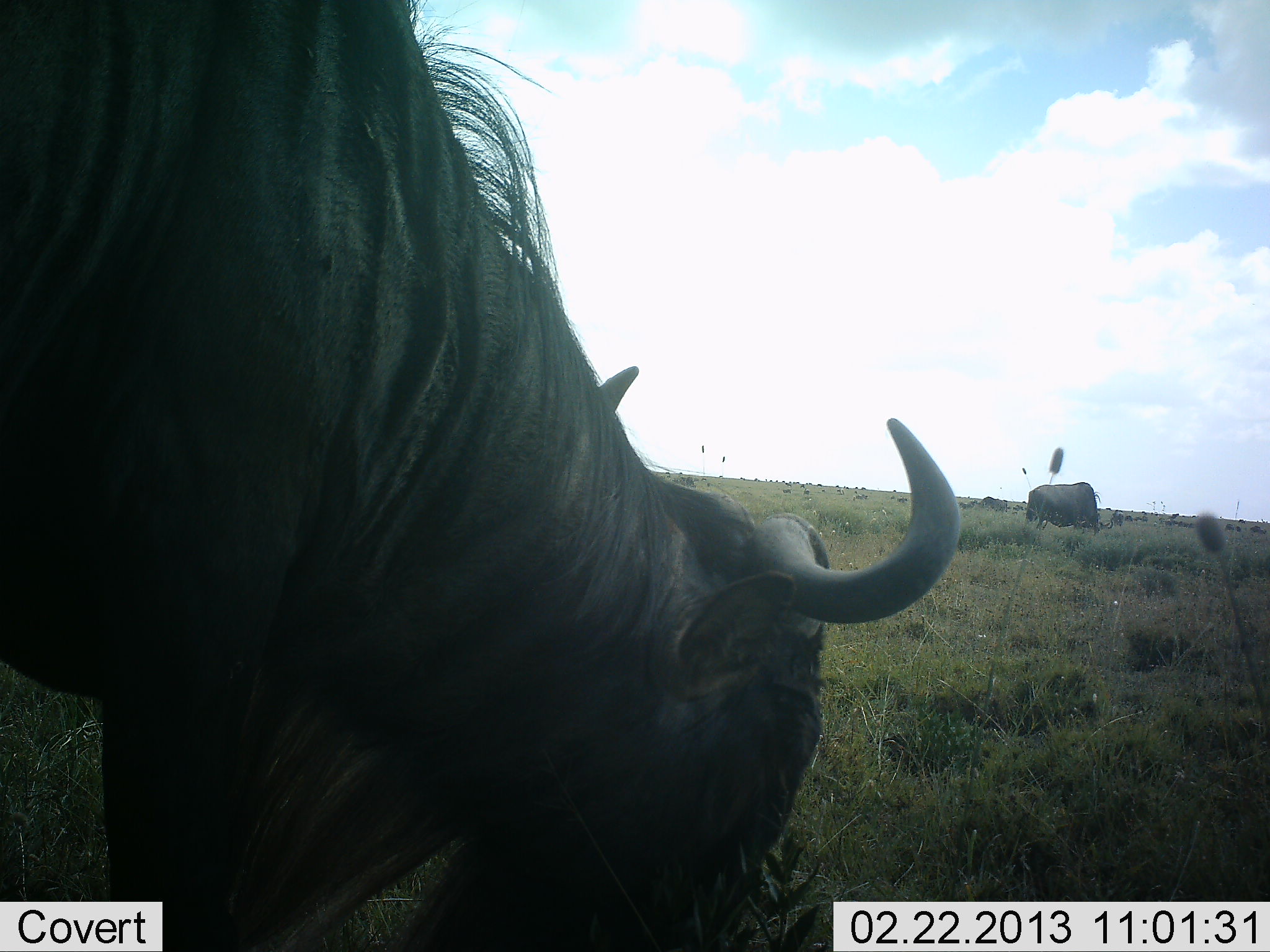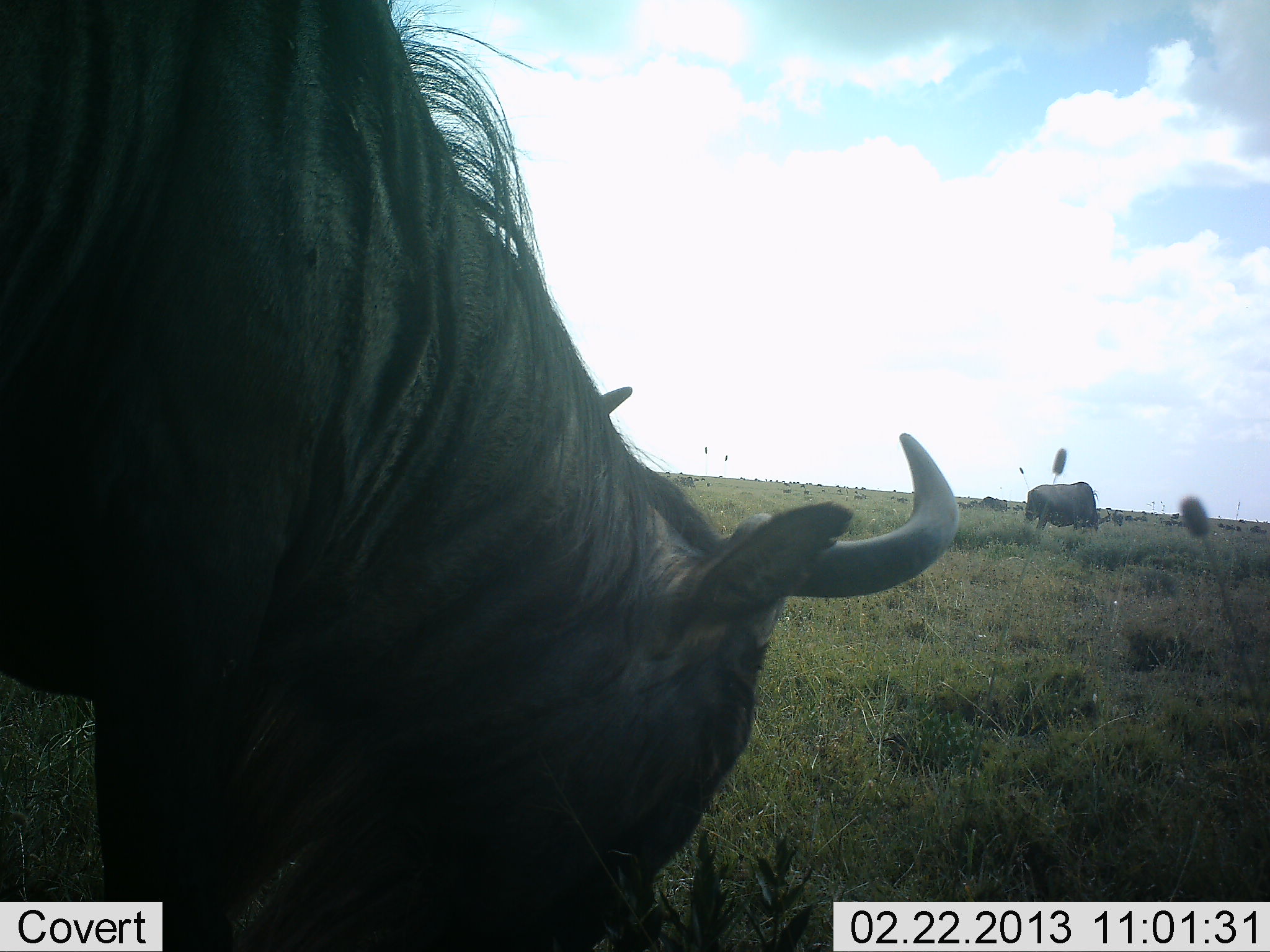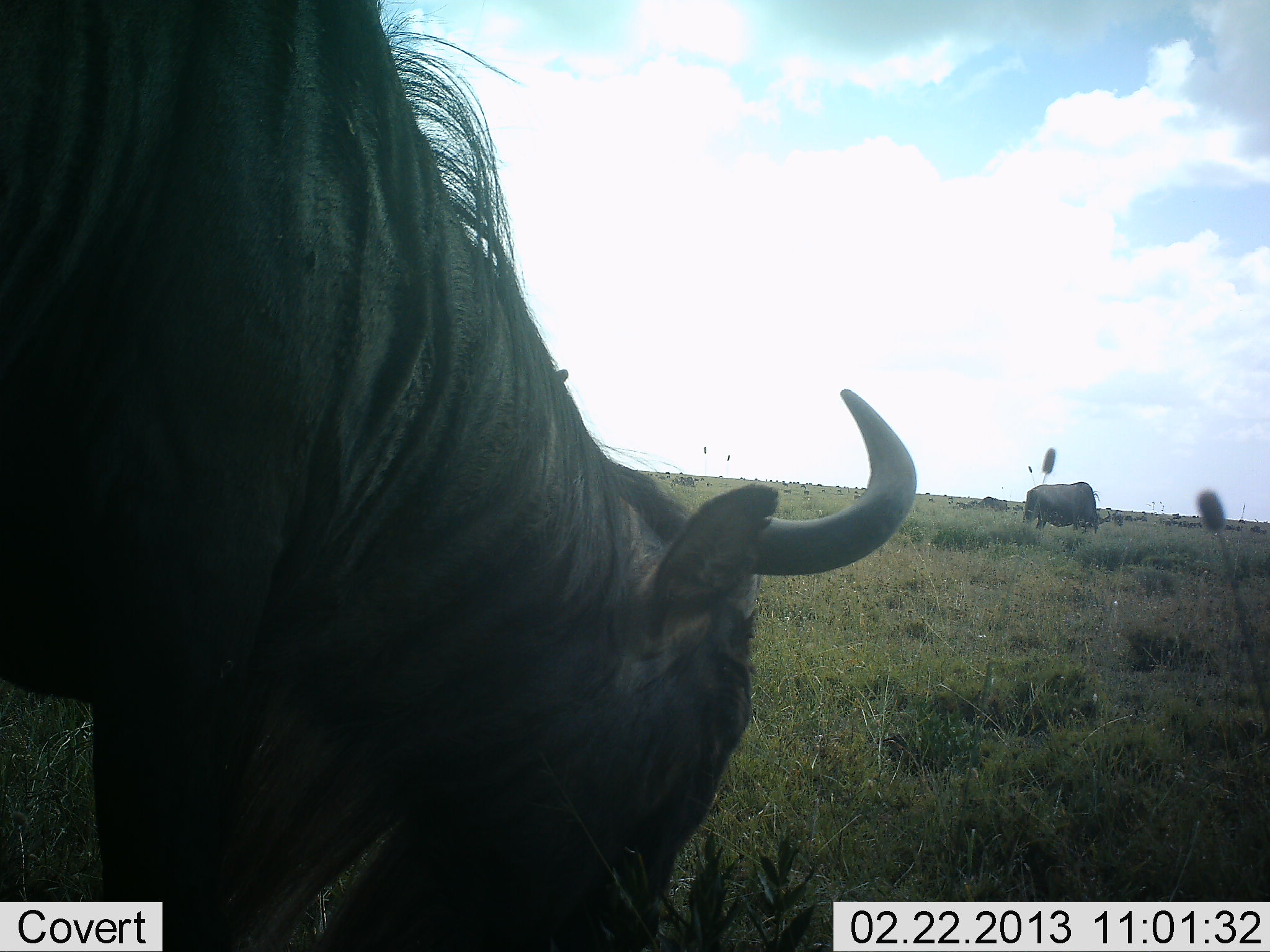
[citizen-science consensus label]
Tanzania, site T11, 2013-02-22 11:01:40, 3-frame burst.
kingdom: Animalia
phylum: Chordata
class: Mammalia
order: Artiodactyla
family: Bovidae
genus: Connochaetes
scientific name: Connochaetes taurinus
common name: blue wildebeest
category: wildebeest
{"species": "wildebeest (blue wildebeest) (Connochaetes taurinus)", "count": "2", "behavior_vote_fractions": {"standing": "16%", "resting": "8%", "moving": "8%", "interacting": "0%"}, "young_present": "0%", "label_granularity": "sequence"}